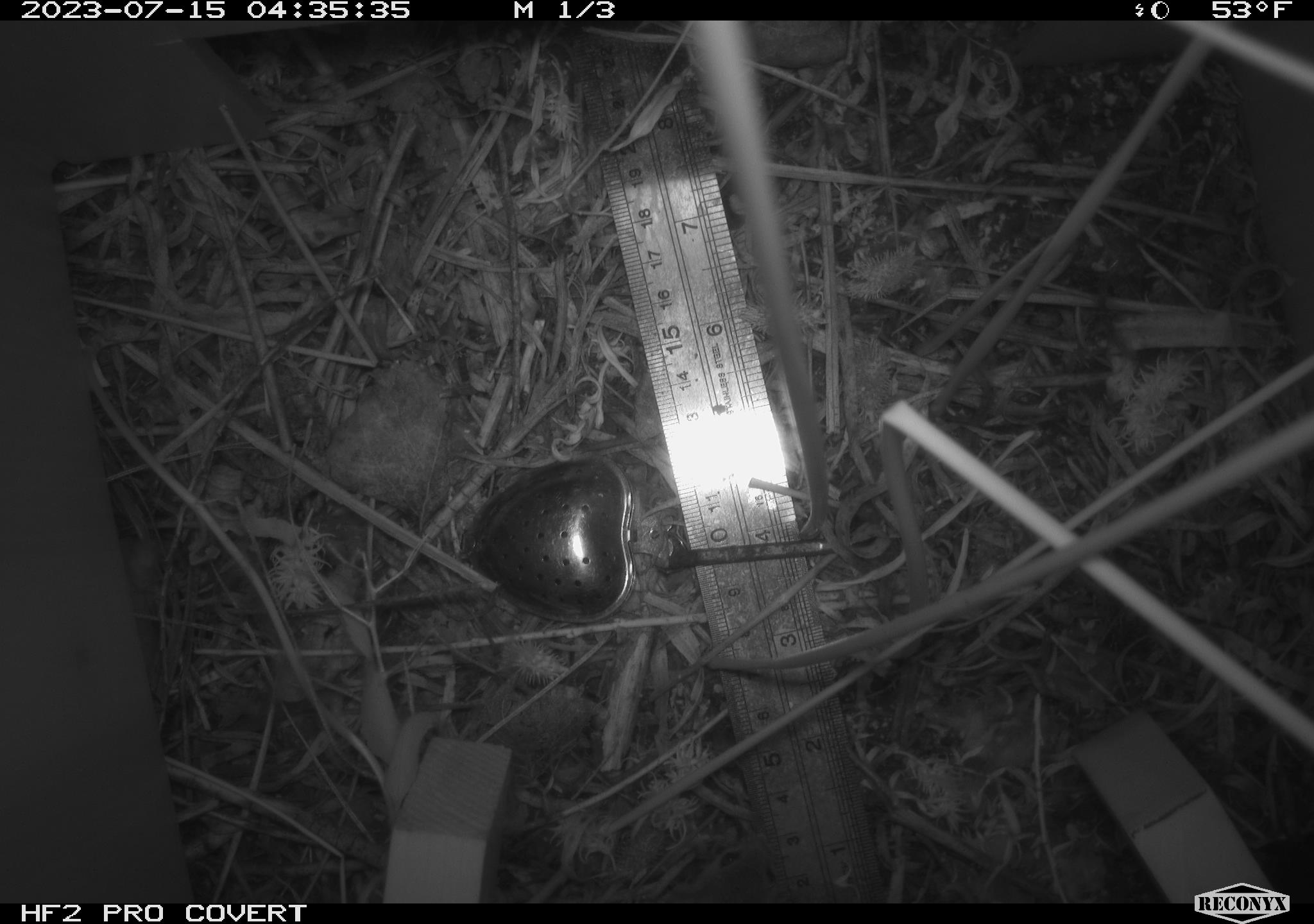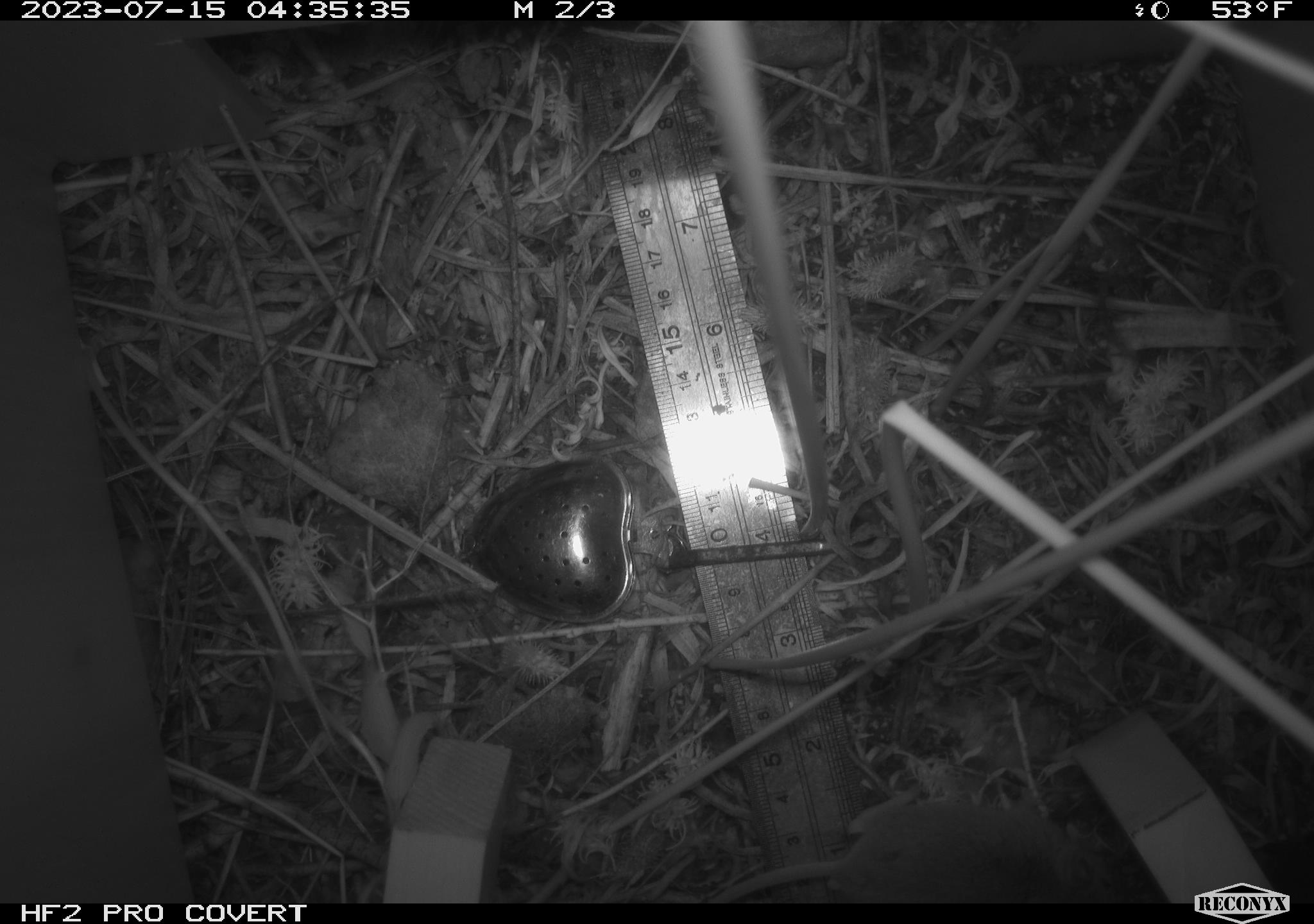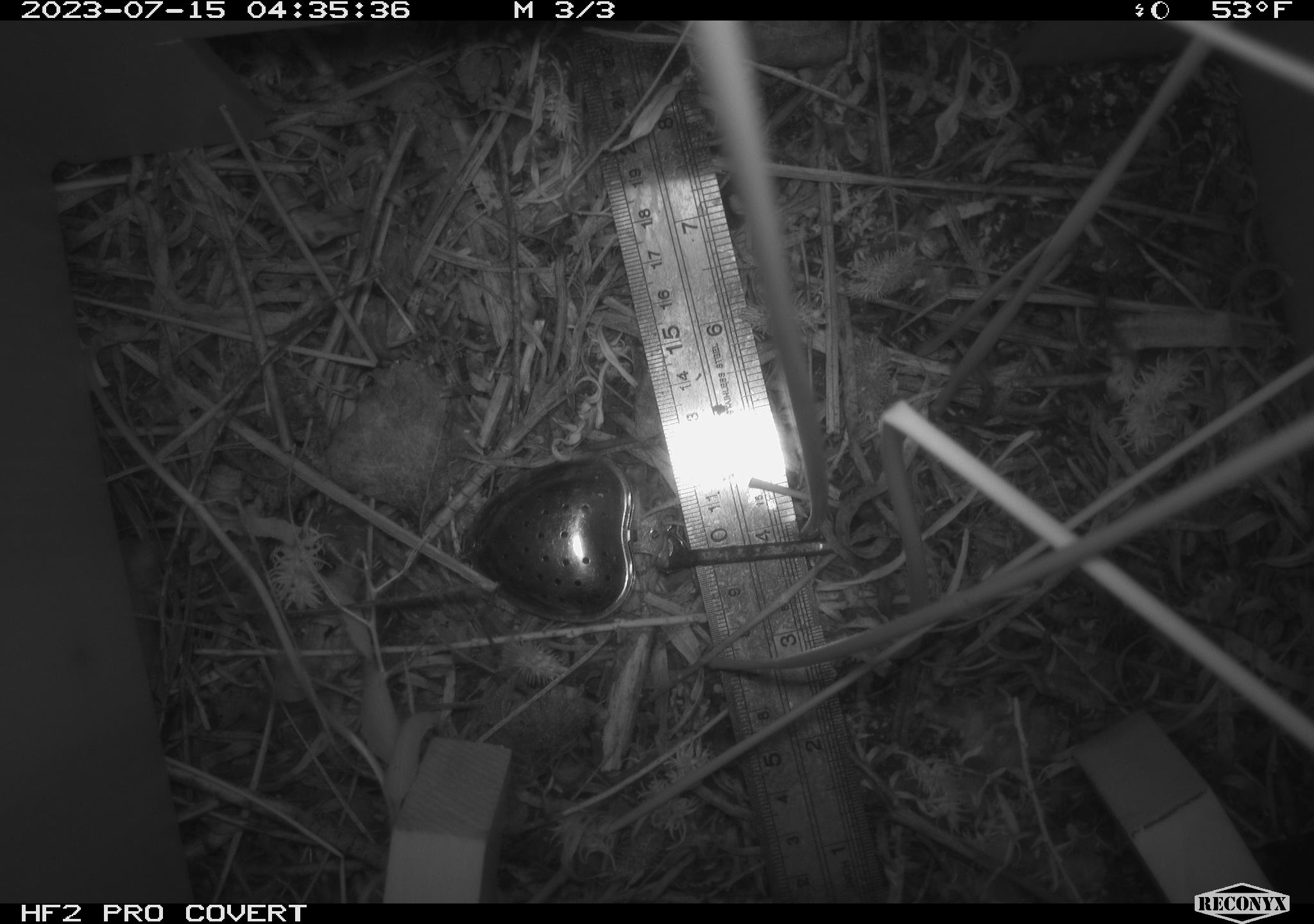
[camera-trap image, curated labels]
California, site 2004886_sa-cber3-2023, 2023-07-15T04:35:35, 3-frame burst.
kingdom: Animalia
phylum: Chordata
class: Mammalia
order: Rodentia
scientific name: Rodentia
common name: mouse species